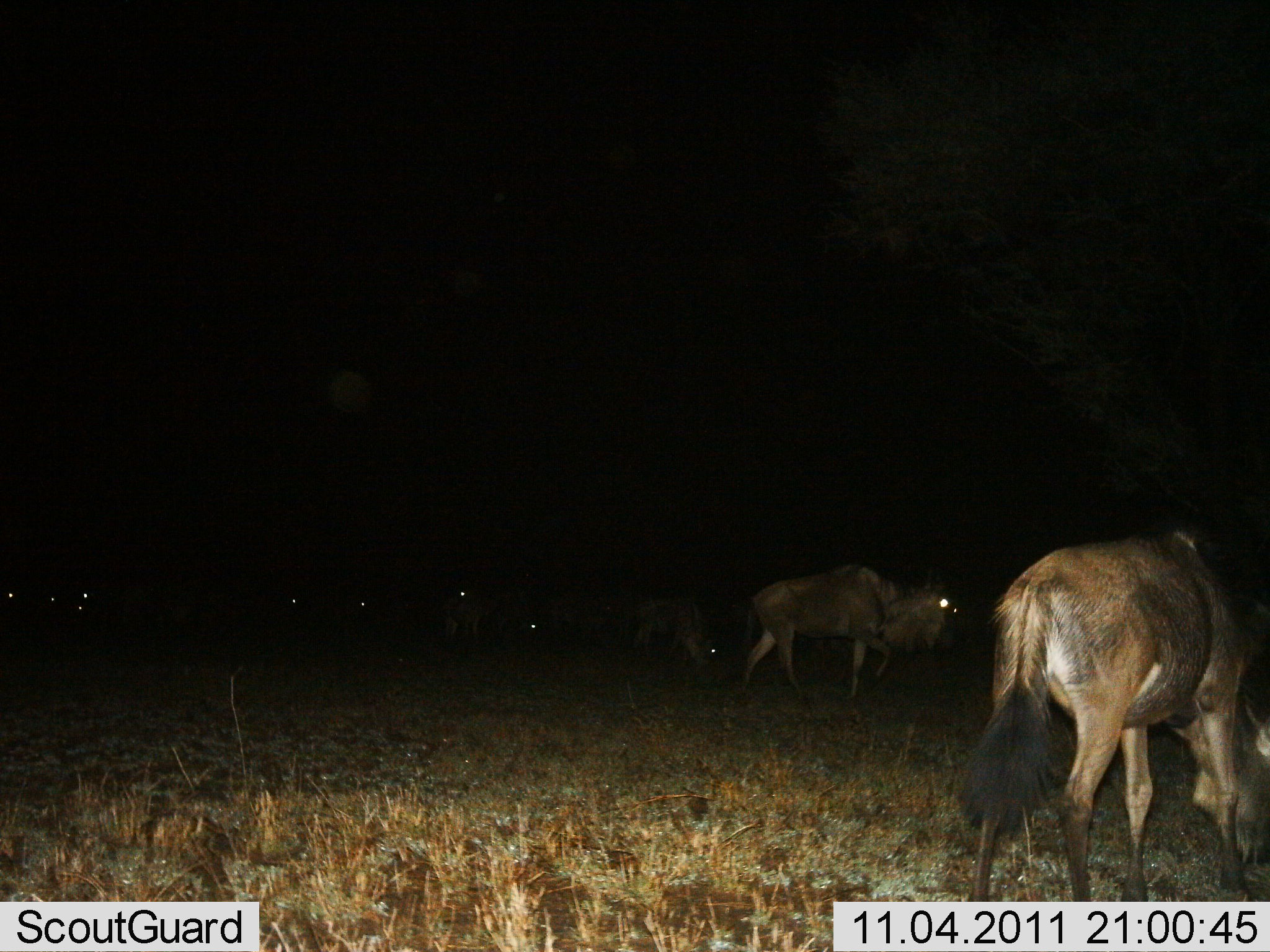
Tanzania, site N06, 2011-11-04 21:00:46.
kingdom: Animalia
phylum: Chordata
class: Mammalia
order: Artiodactyla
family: Bovidae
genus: Connochaetes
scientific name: Connochaetes taurinus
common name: blue wildebeest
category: wildebeest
Wildebeest (blue wildebeest) (Connochaetes taurinus), count 11-50. Behavior (volunteer vote fractions): standing 31%, resting 0%, moving 46%, interacting 0%. Young present (vote fraction): 0%. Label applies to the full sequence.